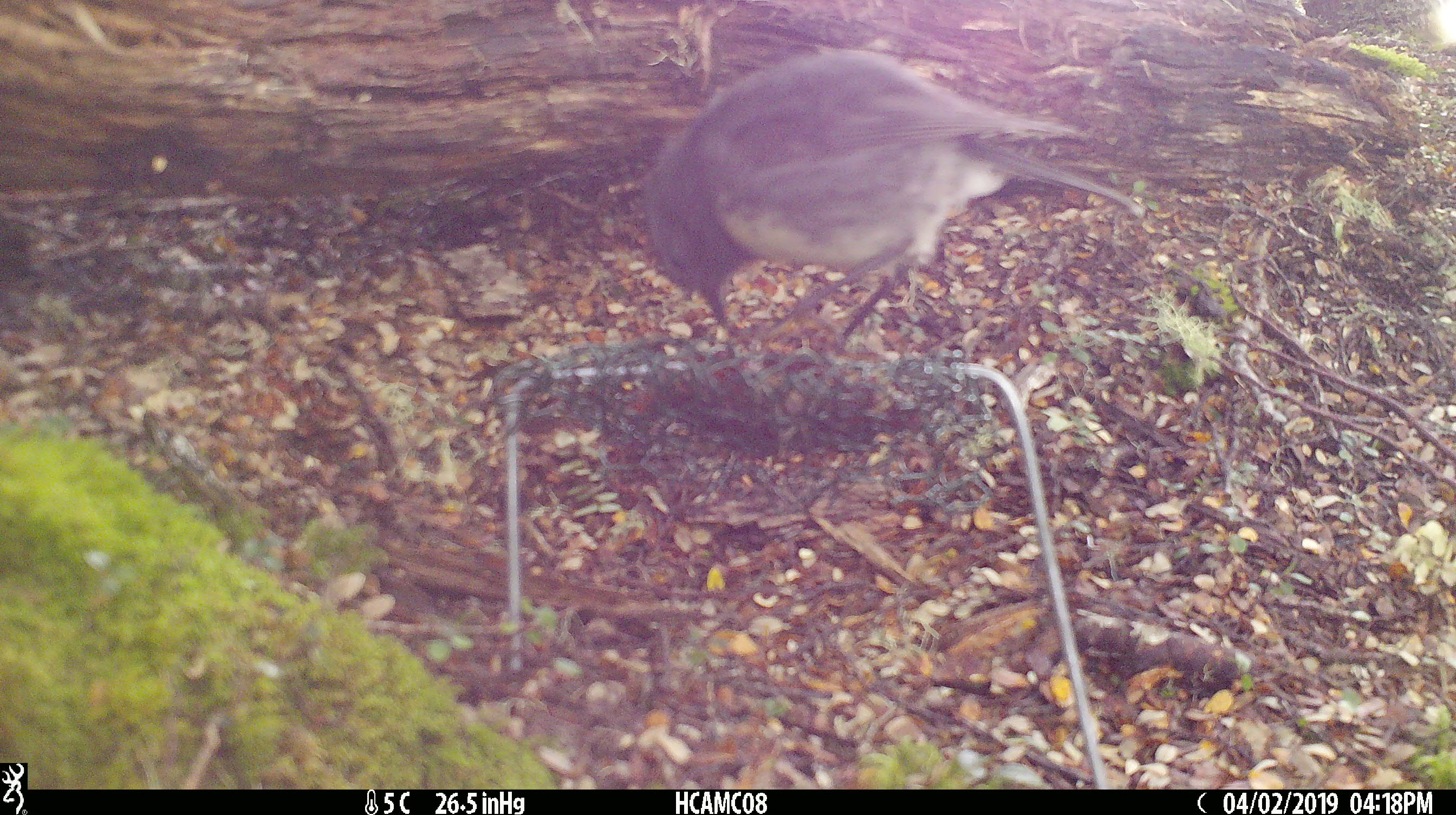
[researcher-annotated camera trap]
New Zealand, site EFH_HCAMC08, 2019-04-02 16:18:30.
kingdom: Animalia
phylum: Chordata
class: Aves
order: Passeriformes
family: Petroicidae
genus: Petroica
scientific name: Petroica australis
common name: new zealand robin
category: robin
Robin (new zealand robin) (Petroica australis).